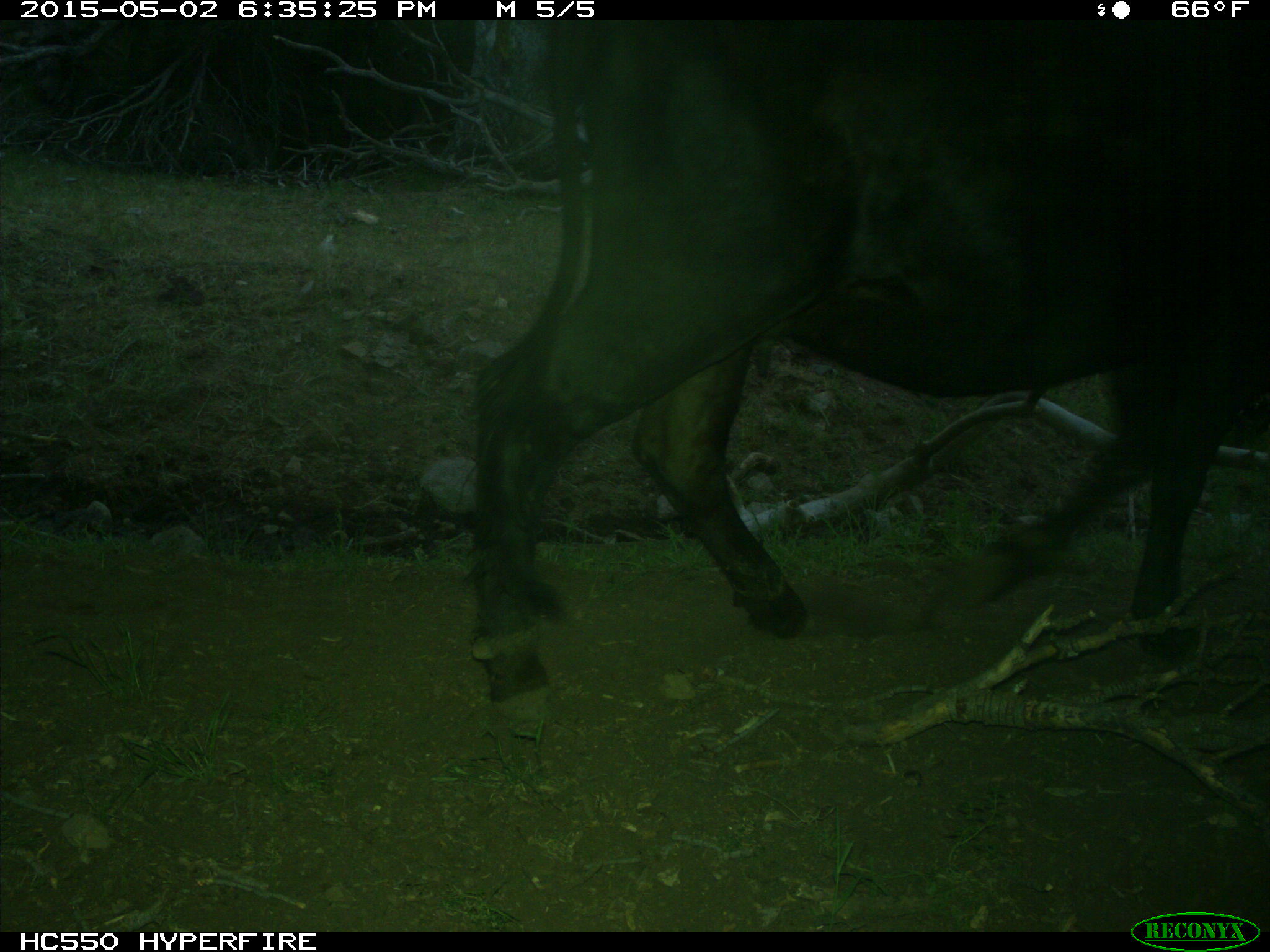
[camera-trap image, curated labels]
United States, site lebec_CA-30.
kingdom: Animalia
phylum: Chordata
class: Mammalia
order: Artiodactyla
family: Bovidae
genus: Bos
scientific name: Bos taurus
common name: domestic cow